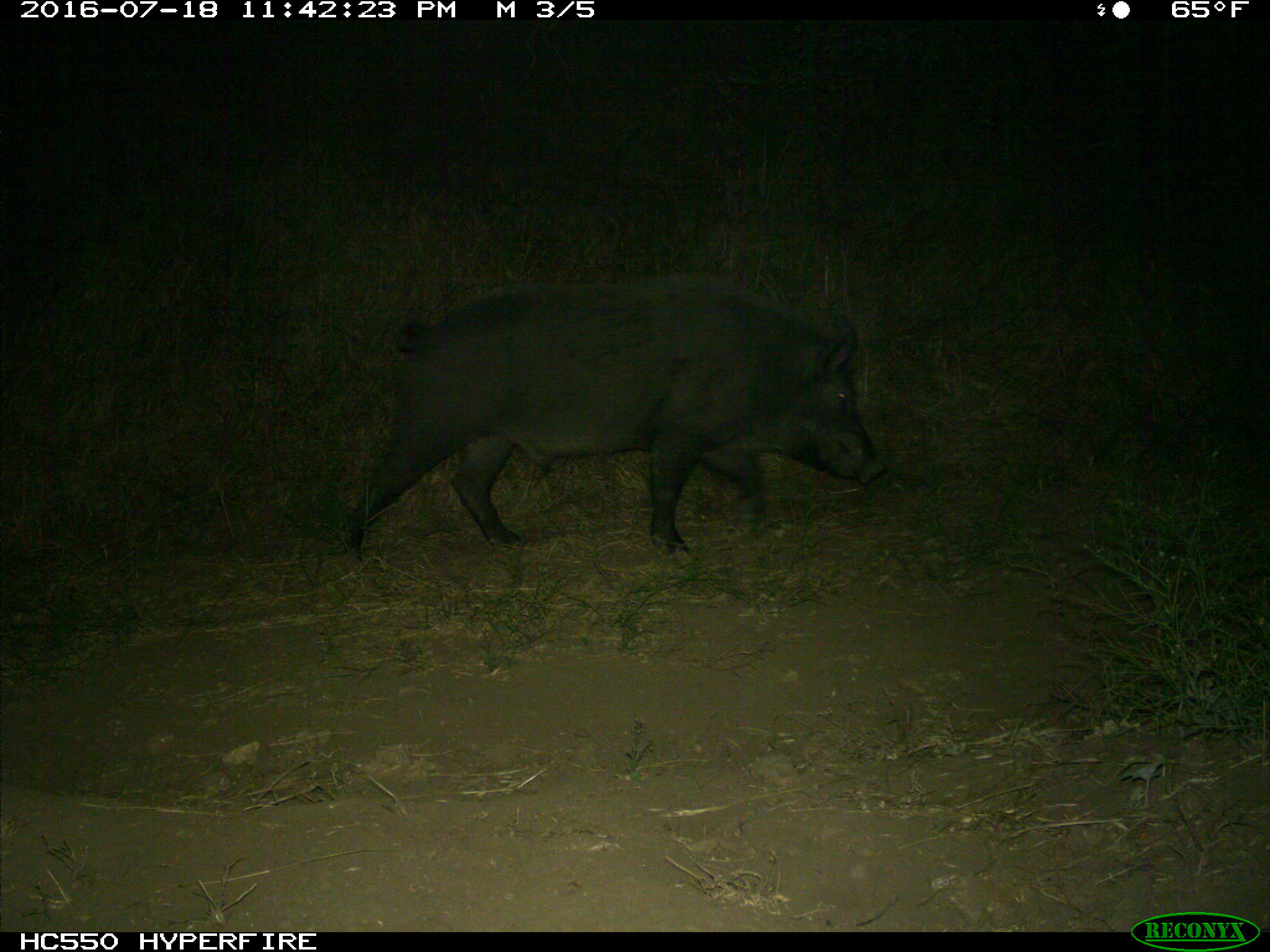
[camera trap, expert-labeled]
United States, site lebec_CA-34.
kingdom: Animalia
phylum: Chordata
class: Mammalia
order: Artiodactyla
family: Suidae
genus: Sus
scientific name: Sus scrofa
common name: wild boar